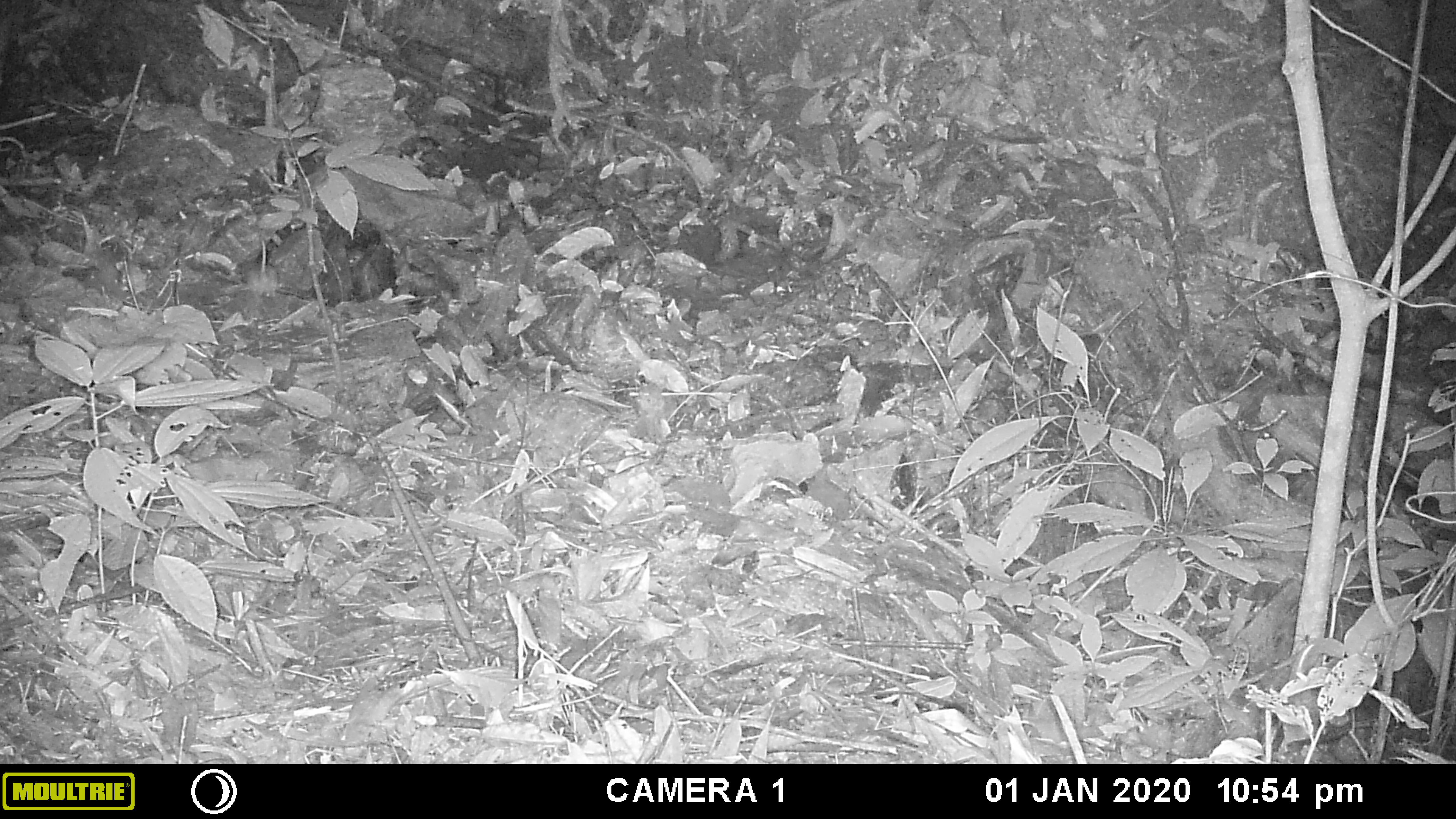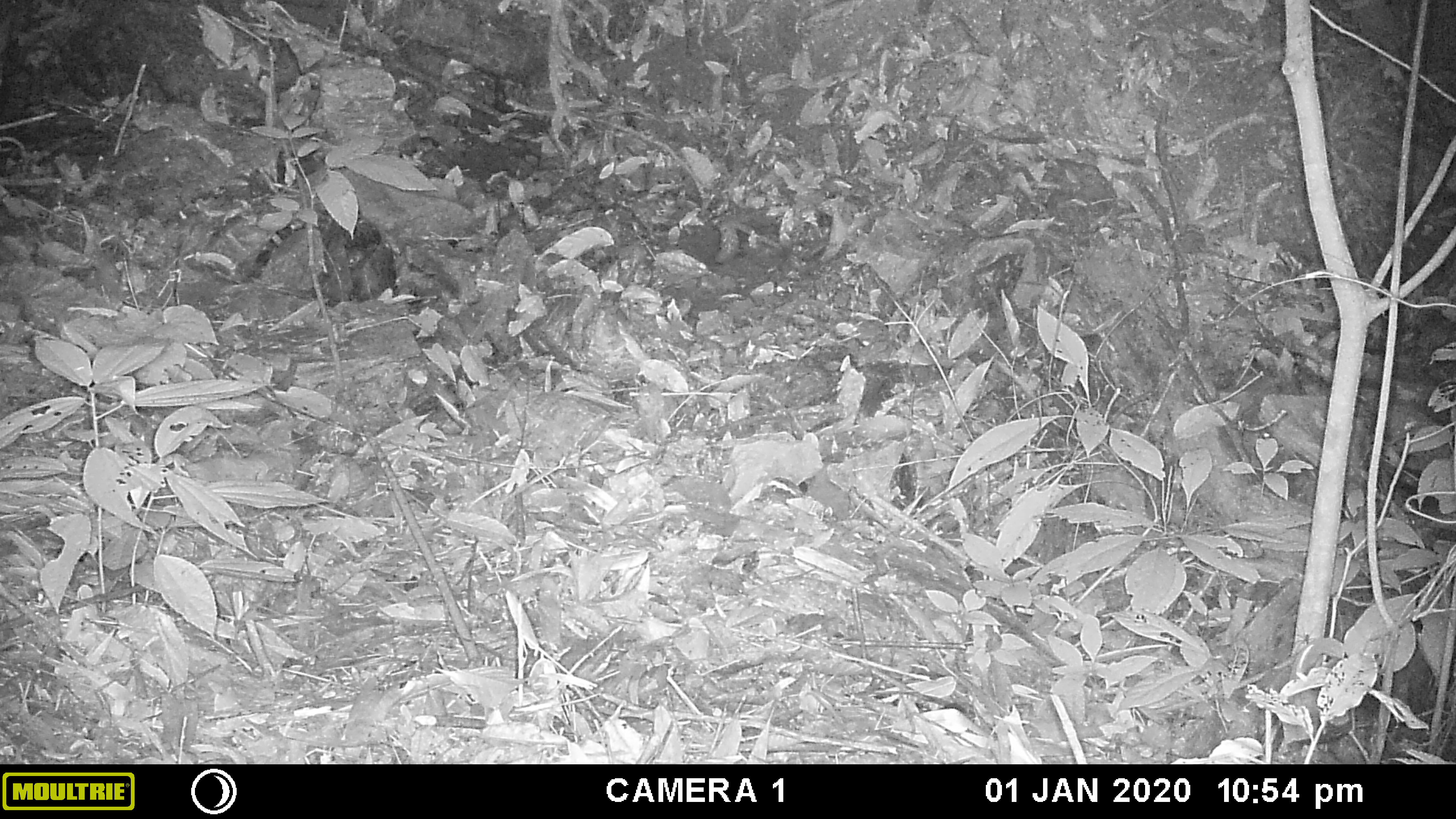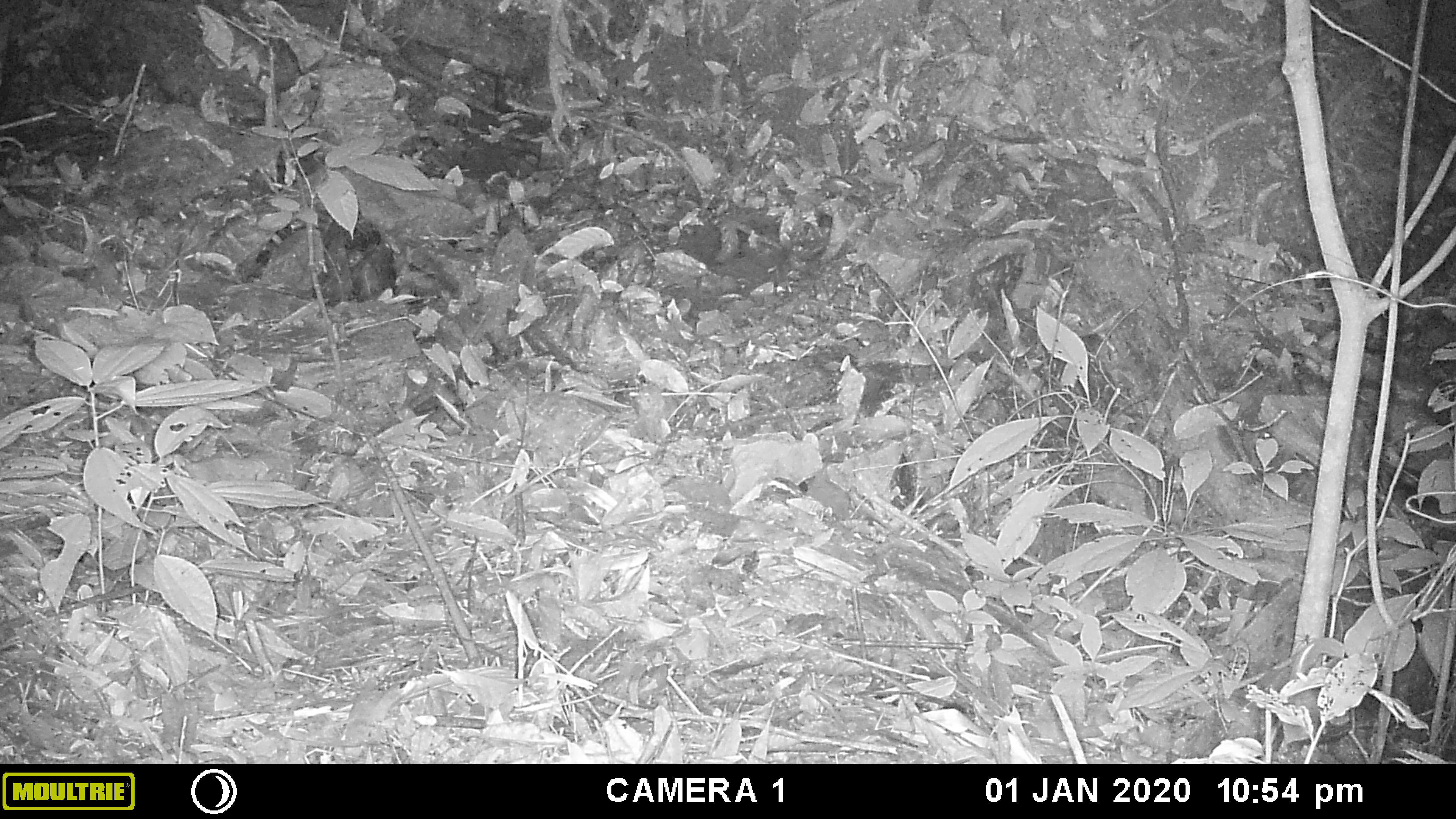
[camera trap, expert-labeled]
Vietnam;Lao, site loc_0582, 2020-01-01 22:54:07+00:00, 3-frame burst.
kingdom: Animalia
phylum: Chordata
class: Mammalia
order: Rodentia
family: Muridae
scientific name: Muridae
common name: old-world mice and rats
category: unidentified murid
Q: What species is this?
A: Unidentified murid (old-world mice and rats) (Muridae).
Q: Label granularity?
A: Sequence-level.